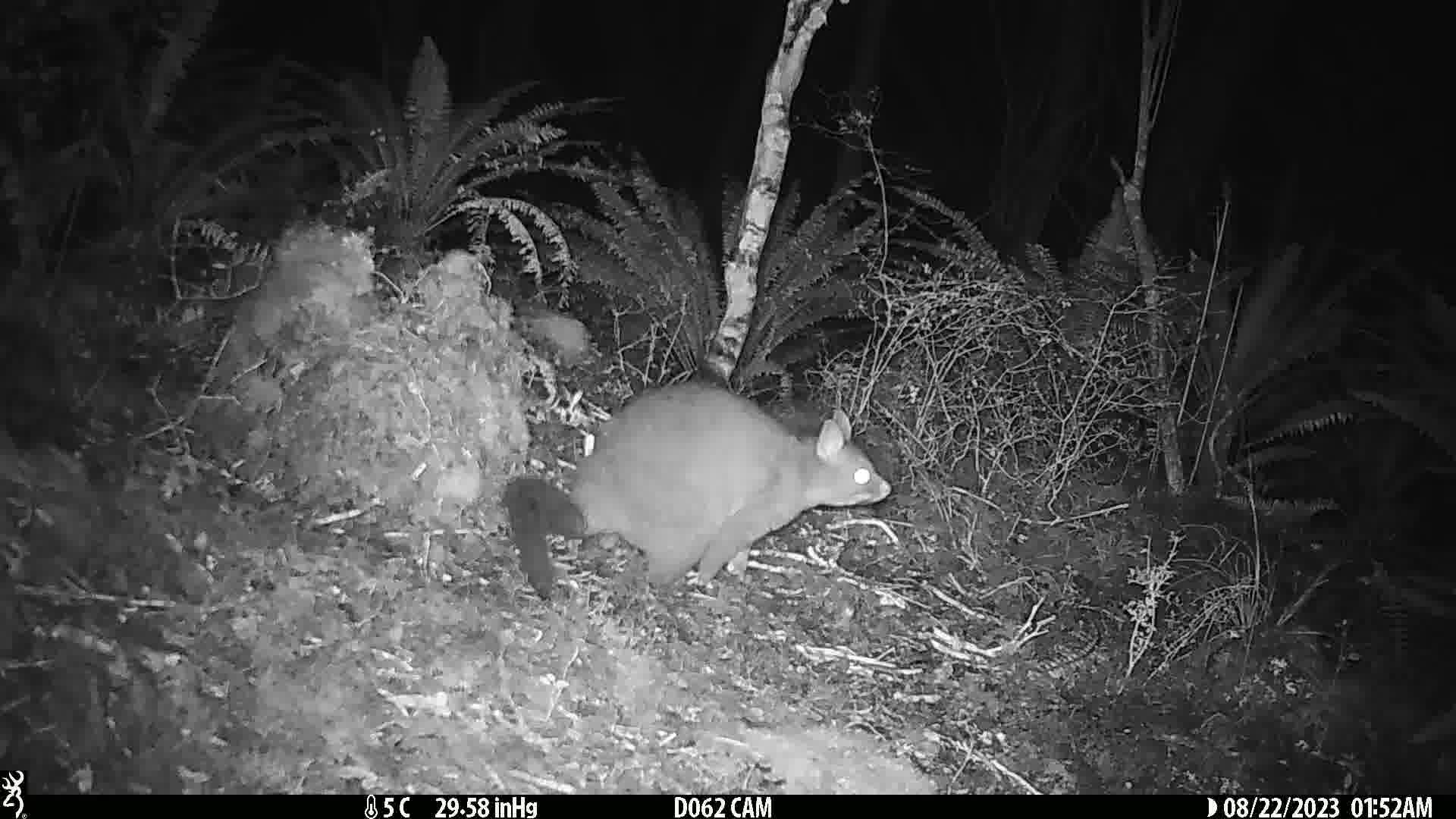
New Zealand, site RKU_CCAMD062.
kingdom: Animalia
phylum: Chordata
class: Mammalia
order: Diprotodontia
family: Phalangeridae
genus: Trichosurus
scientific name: Trichosurus vulpecula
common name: common brushtail possum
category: possum